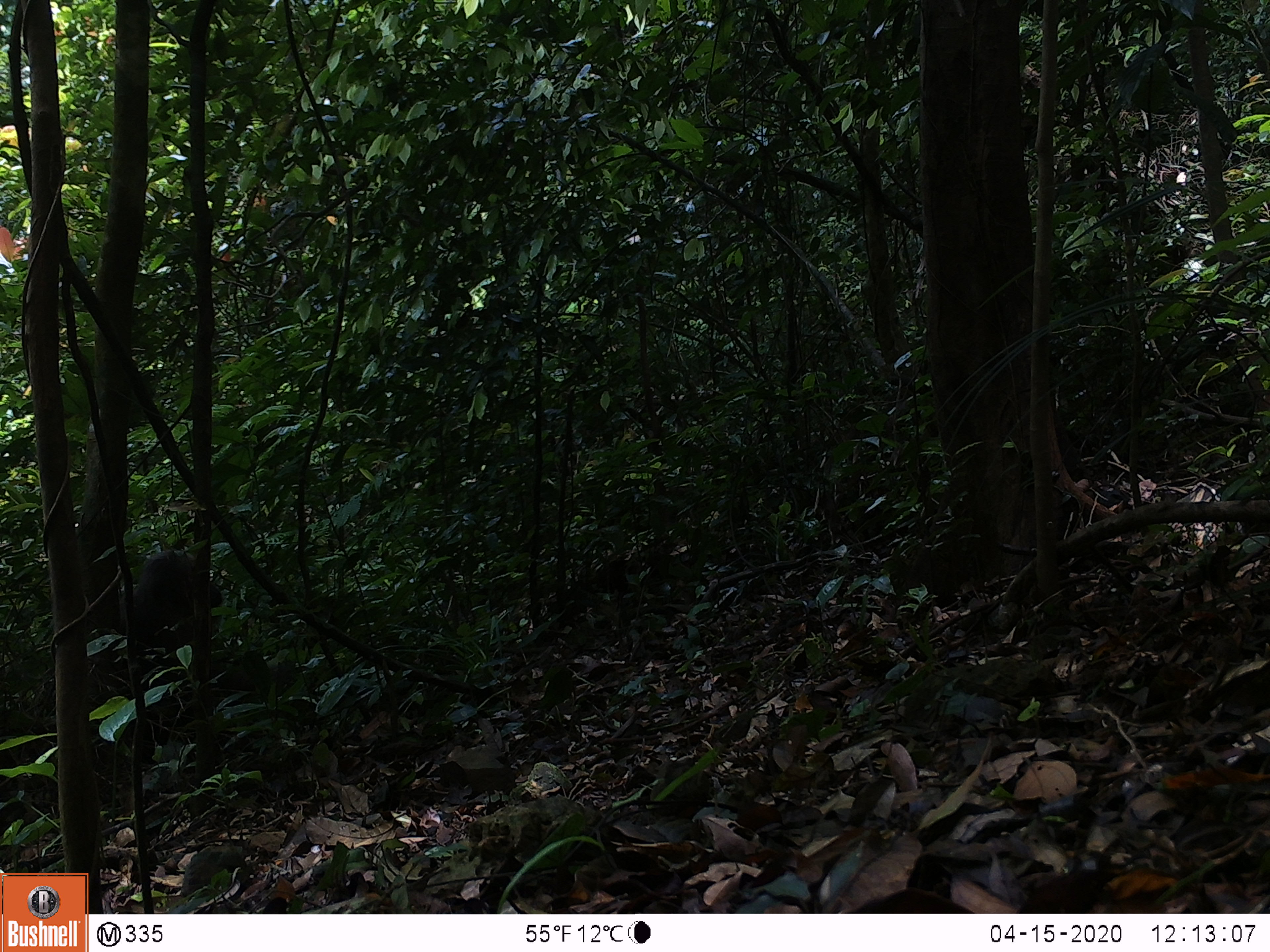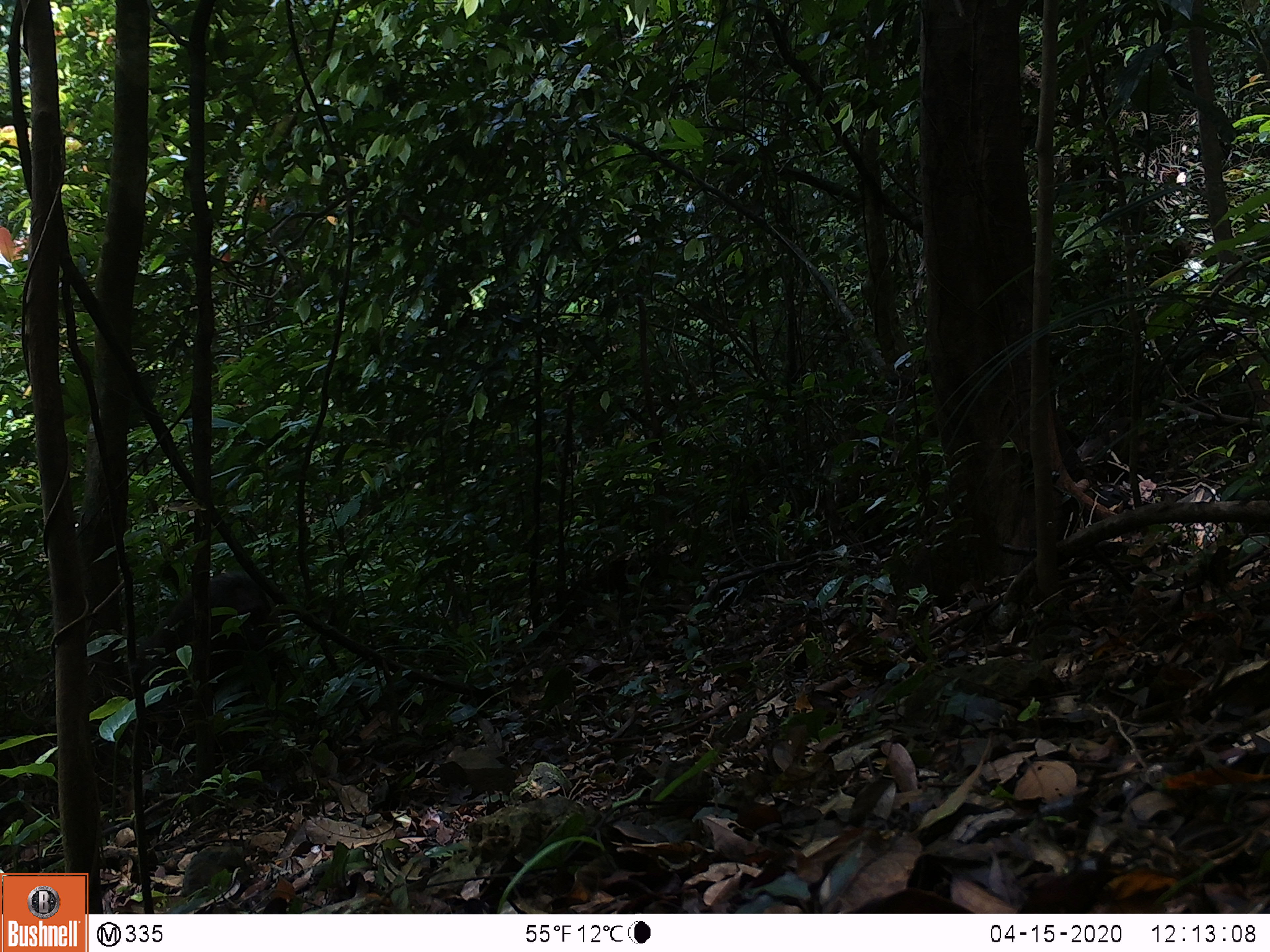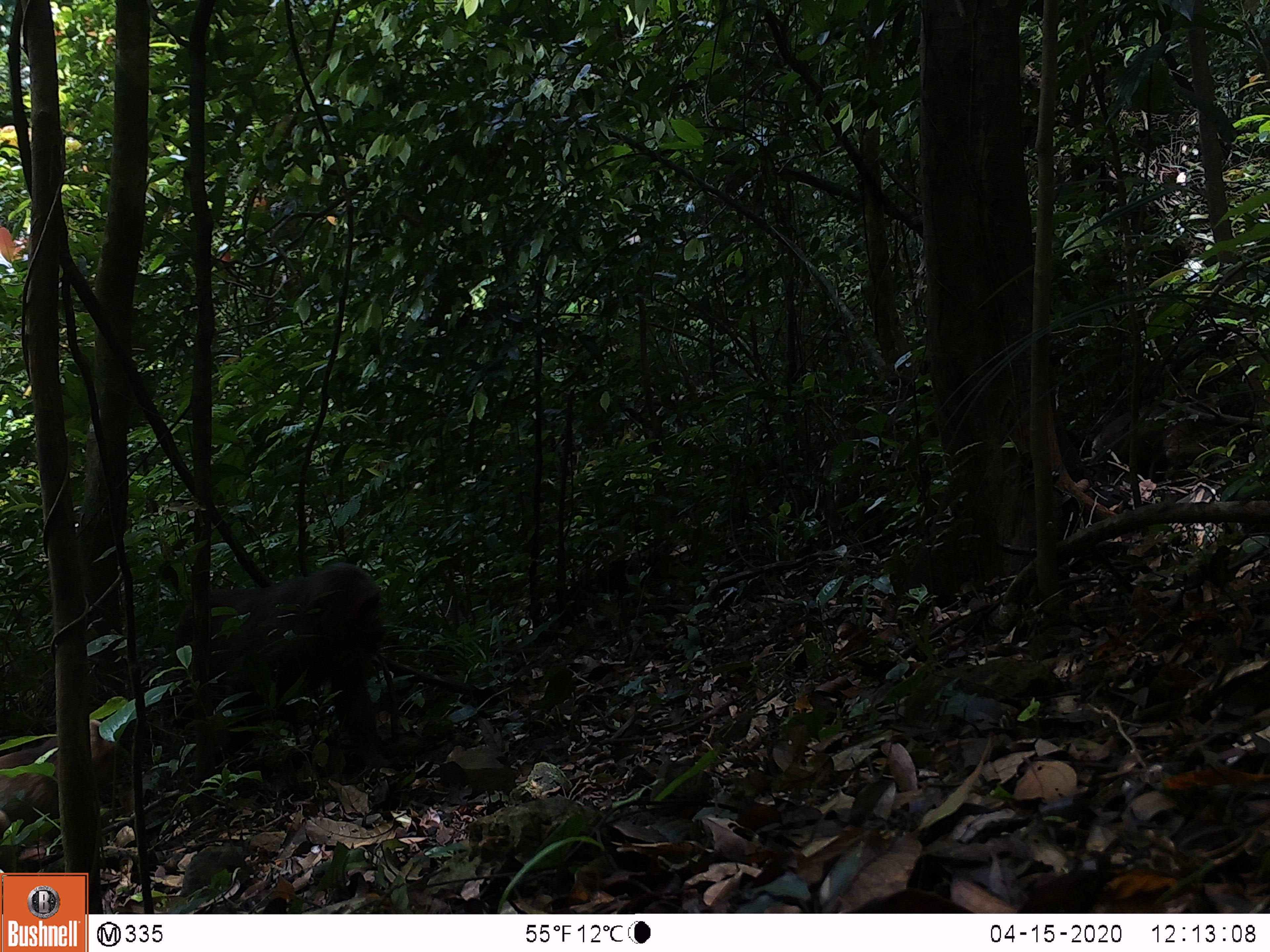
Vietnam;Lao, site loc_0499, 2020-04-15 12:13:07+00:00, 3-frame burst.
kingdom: Animalia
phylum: Chordata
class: Mammalia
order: Primates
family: Cercopithecidae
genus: Macaca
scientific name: Macaca arctoides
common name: stump-tailed macaque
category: stump tailed macaque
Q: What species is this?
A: Stump tailed macaque (stump-tailed macaque) (Macaca arctoides).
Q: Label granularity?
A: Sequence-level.